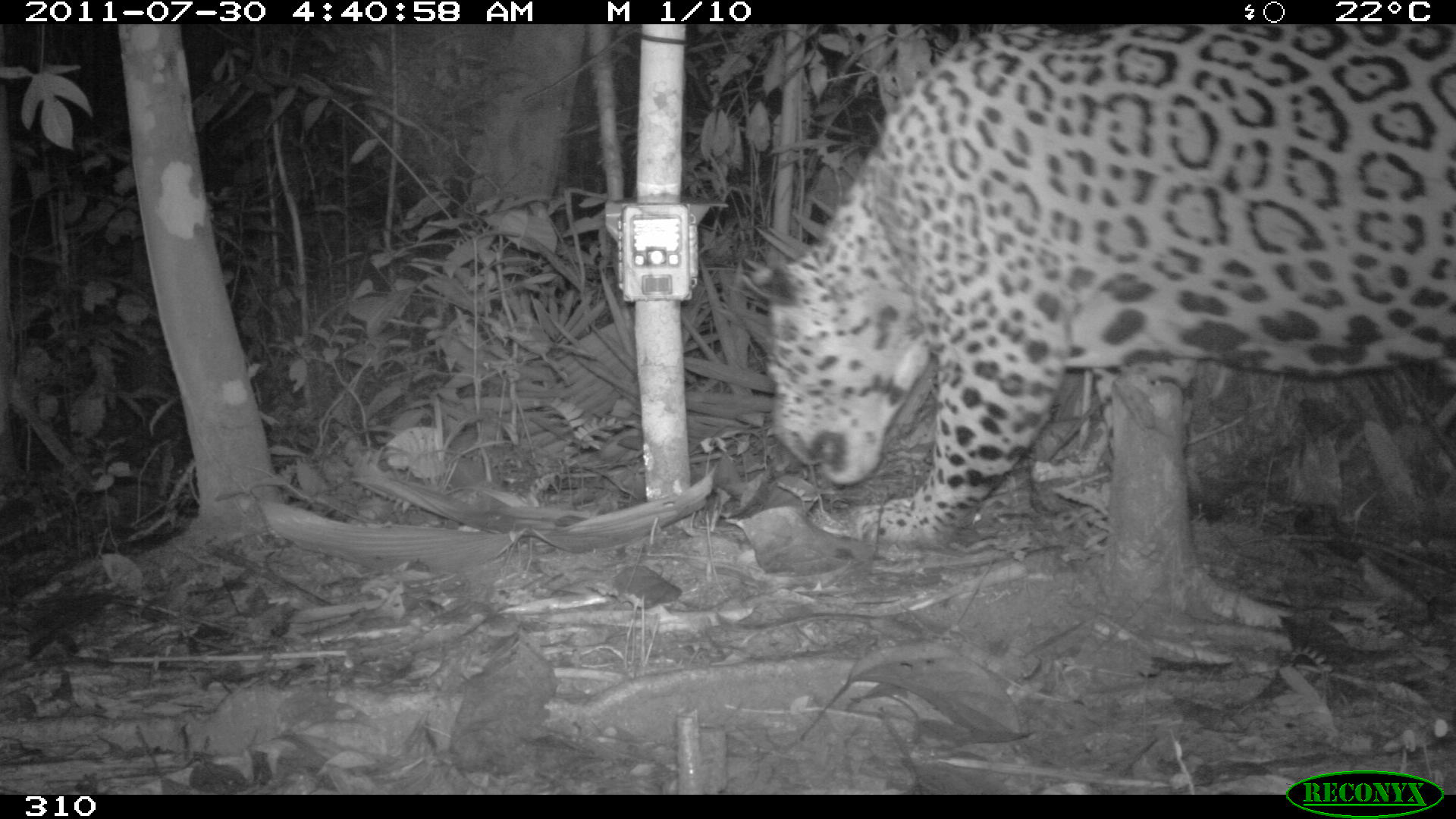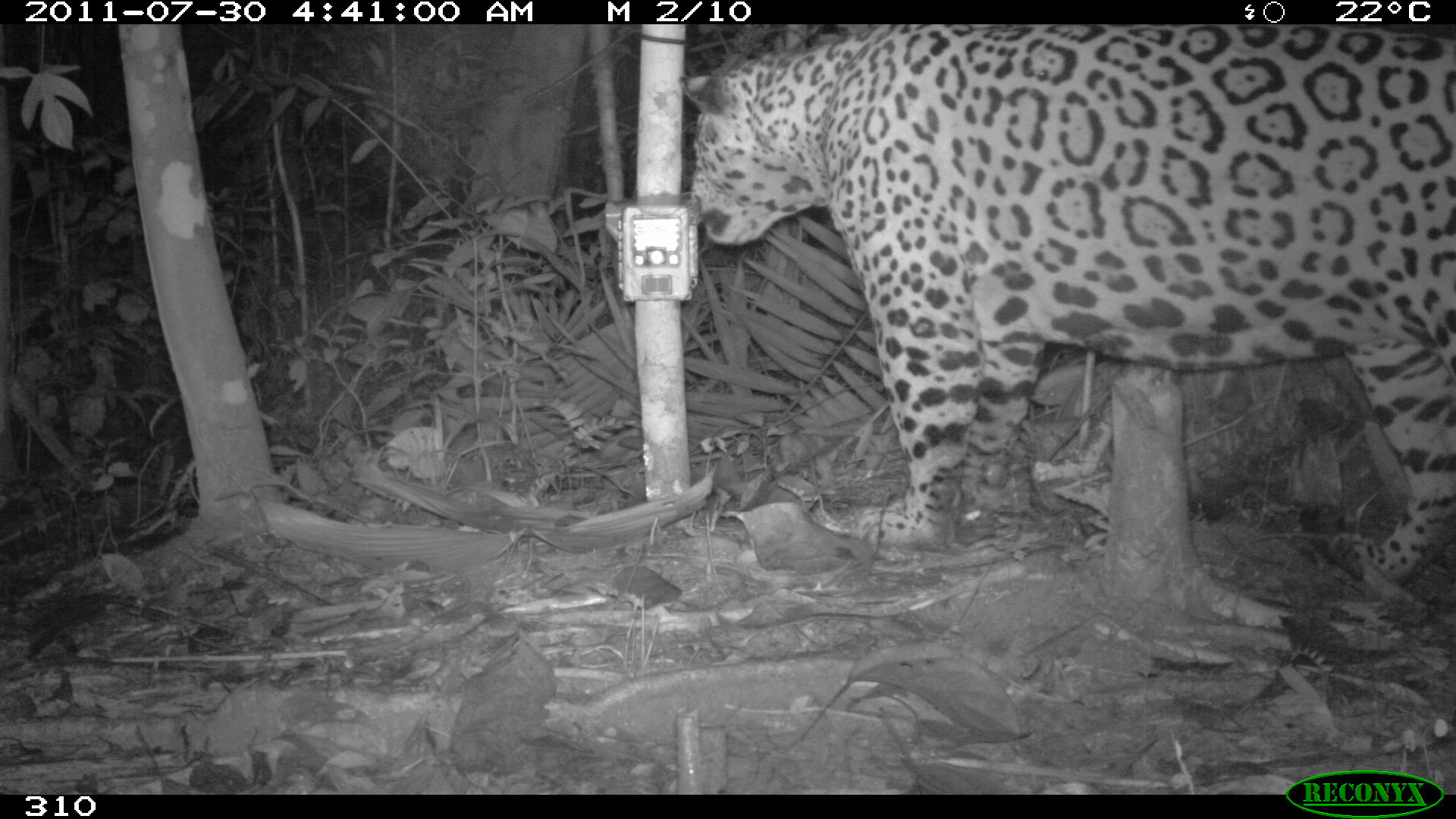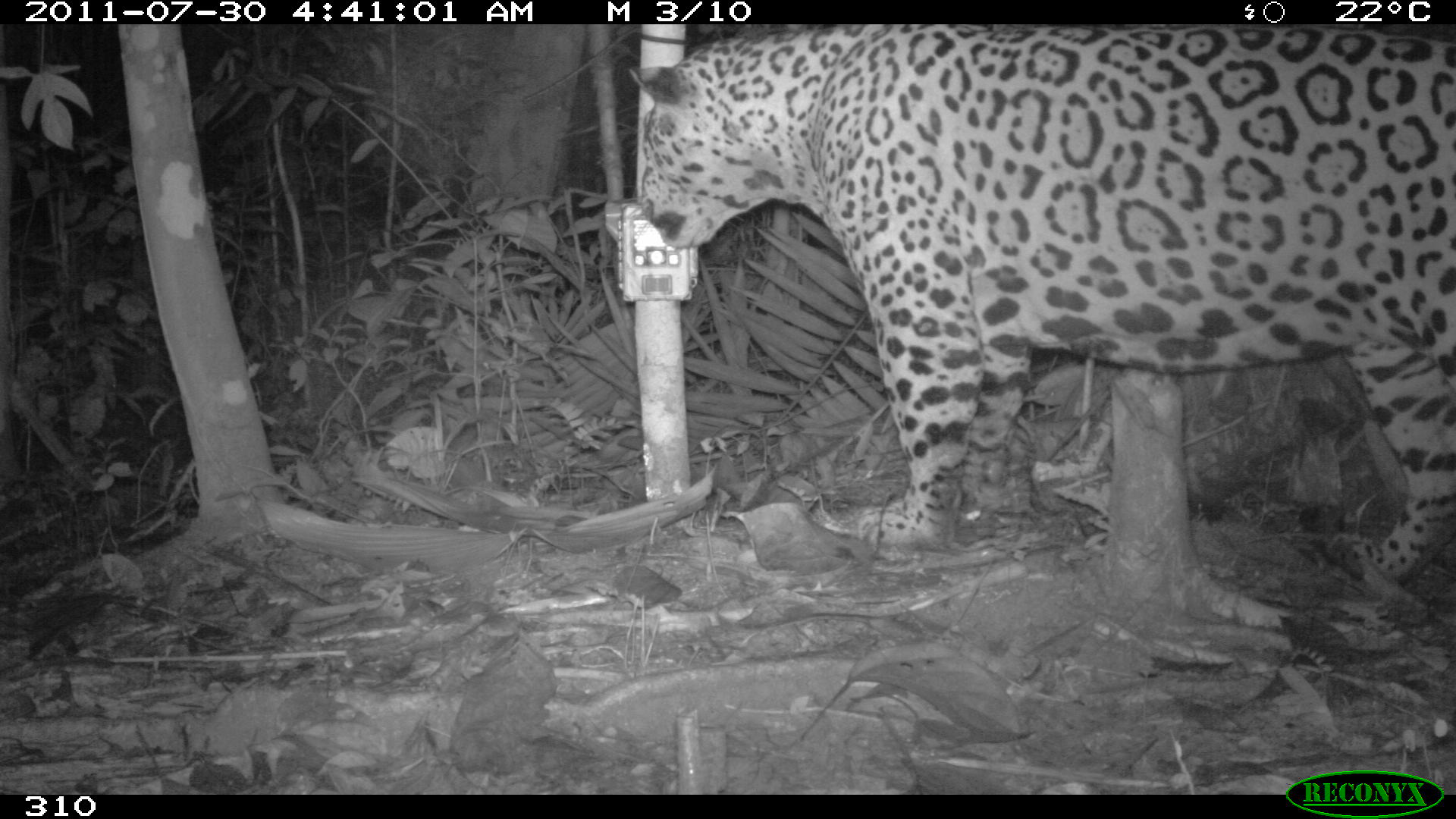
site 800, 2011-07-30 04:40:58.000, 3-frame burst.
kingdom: Animalia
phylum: Chordata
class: Mammalia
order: Carnivora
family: Felidae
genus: Panthera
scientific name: Panthera onca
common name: jaguar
Panthera onca (jaguar).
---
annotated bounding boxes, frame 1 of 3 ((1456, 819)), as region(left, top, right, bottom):
panthera onca: region(771, 23, 1456, 547)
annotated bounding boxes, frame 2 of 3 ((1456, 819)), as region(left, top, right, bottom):
panthera onca: region(676, 24, 1456, 582)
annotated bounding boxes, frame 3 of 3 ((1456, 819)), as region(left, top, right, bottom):
panthera onca: region(629, 23, 1456, 584)